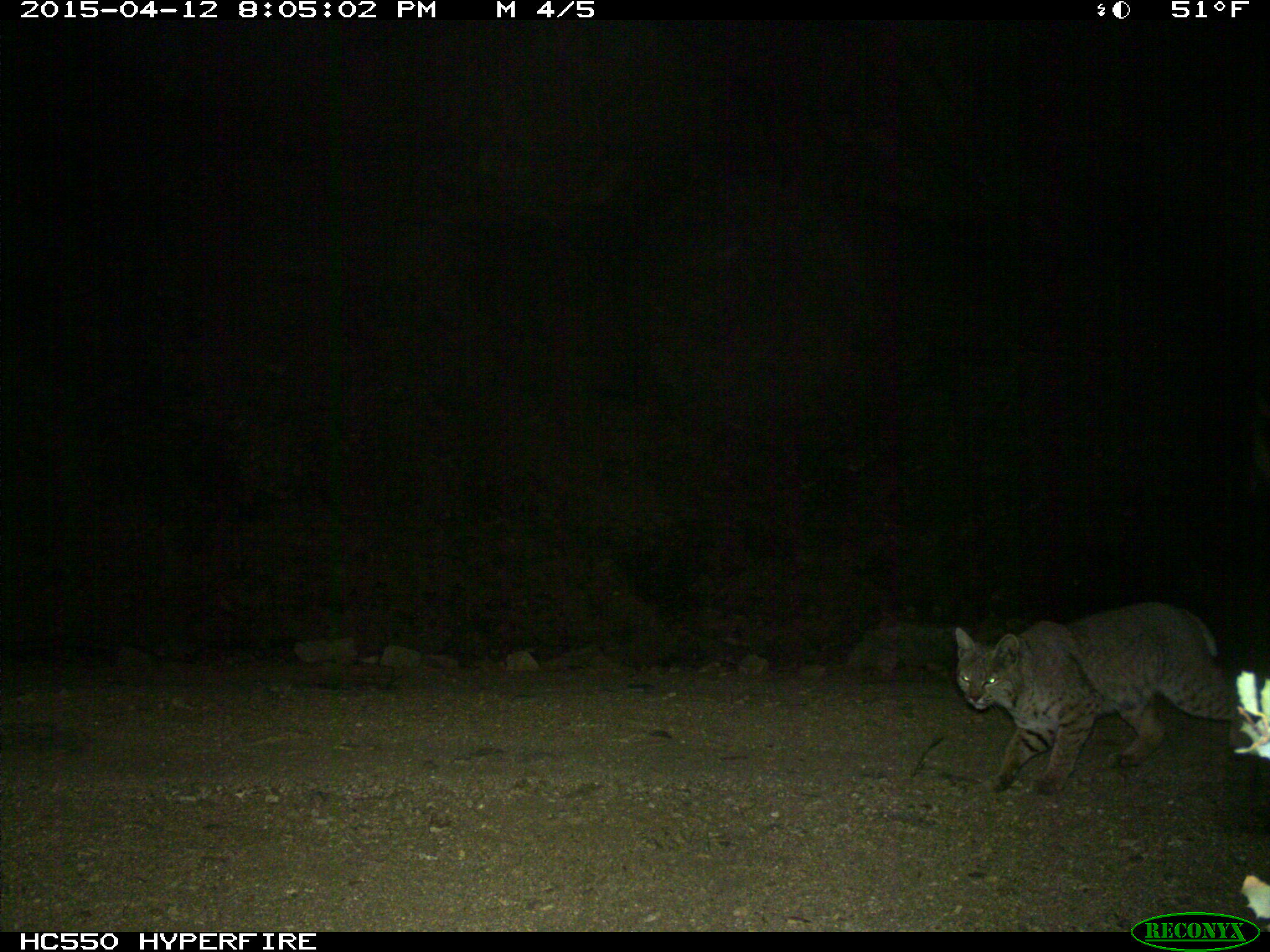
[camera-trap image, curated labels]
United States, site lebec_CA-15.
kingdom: Animalia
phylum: Chordata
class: Mammalia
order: Carnivora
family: Felidae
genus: Lynx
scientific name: Lynx rufus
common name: bobcat